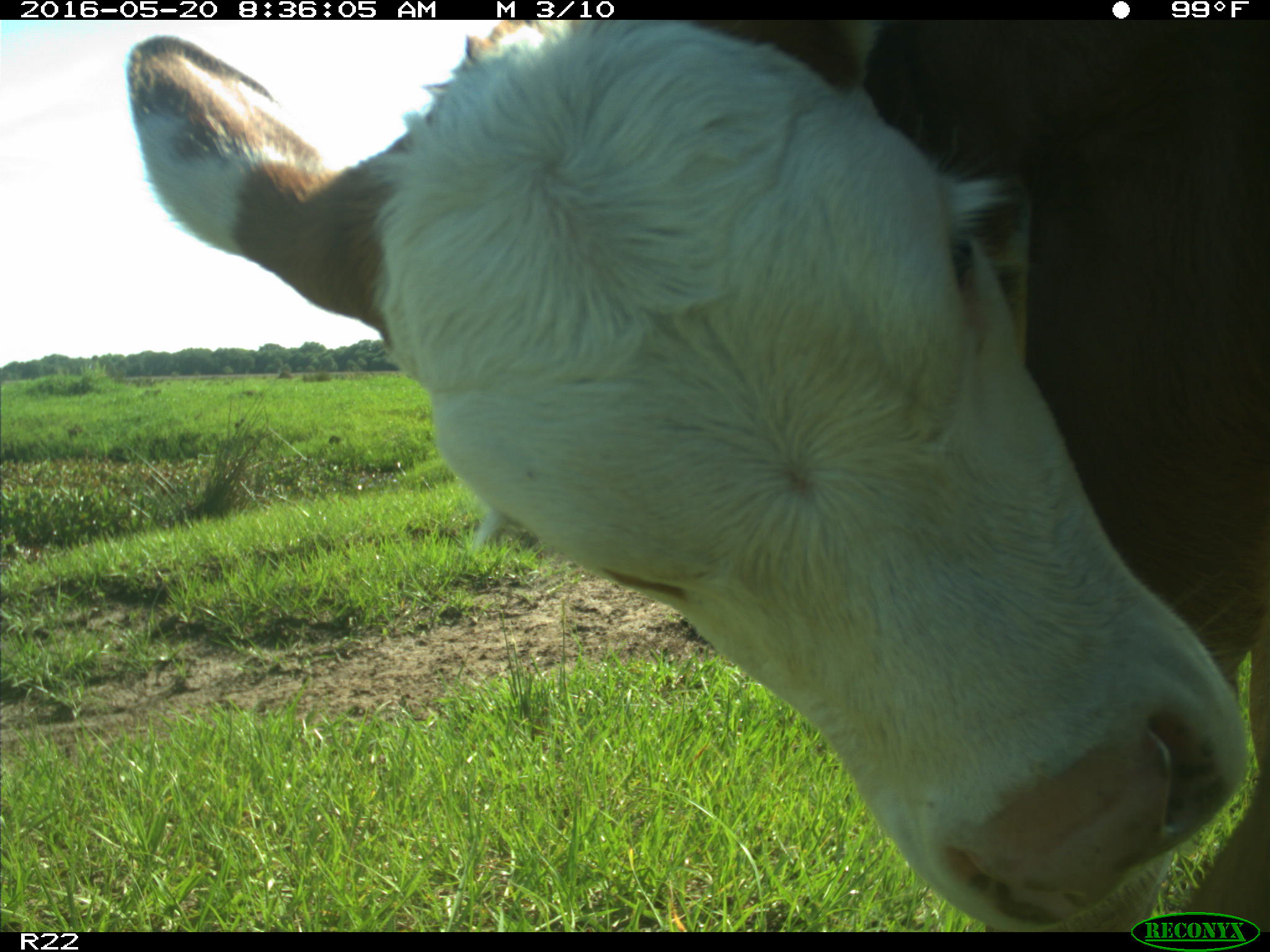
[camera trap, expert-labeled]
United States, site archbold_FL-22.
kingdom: Animalia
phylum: Chordata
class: Mammalia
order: Artiodactyla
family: Bovidae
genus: Bos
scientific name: Bos taurus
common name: domestic cow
Bos taurus (domestic cow).